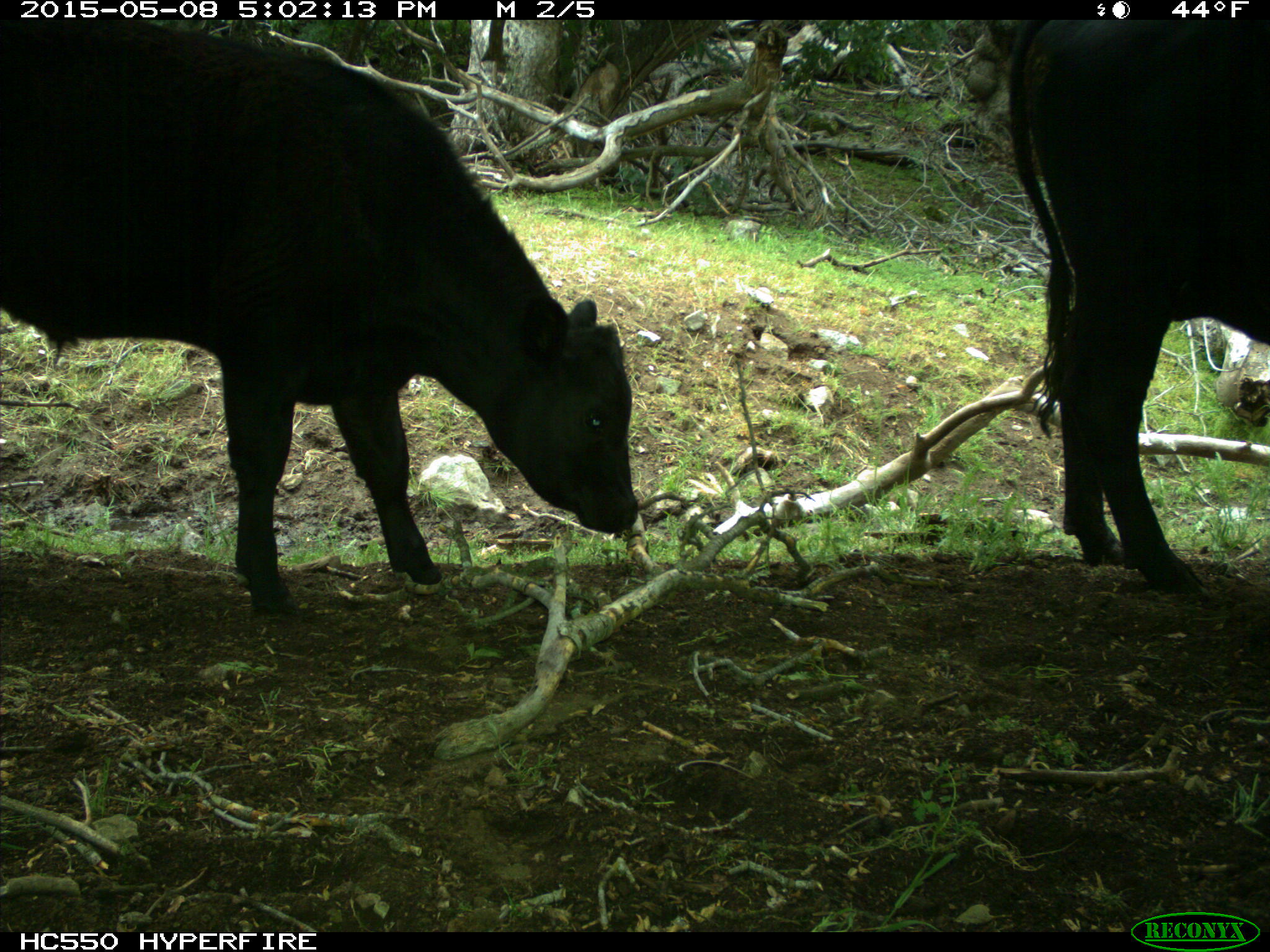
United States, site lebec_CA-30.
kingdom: Animalia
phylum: Chordata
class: Mammalia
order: Artiodactyla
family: Bovidae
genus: Bos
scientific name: Bos taurus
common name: domestic cow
Bos taurus (domestic cow).